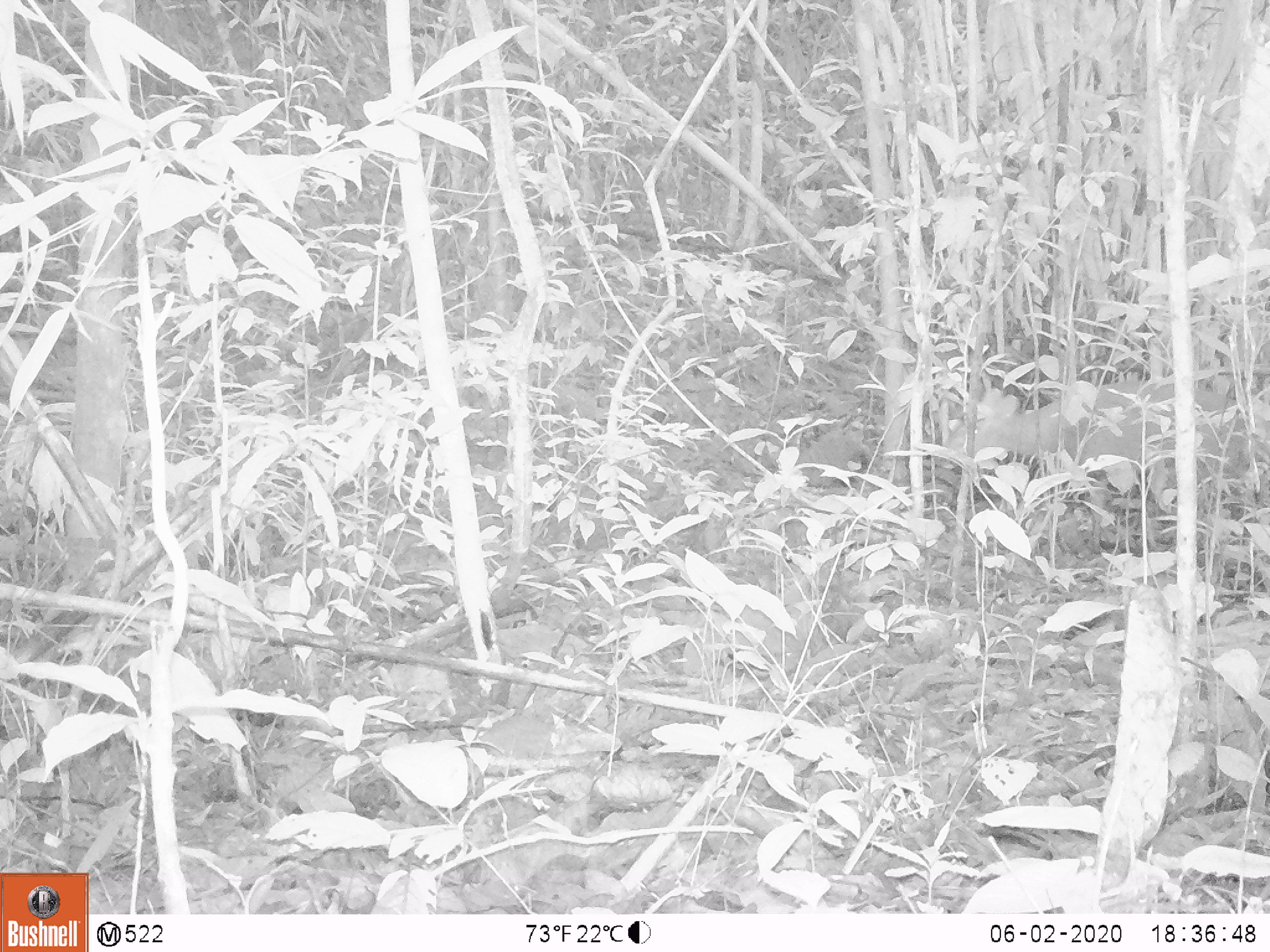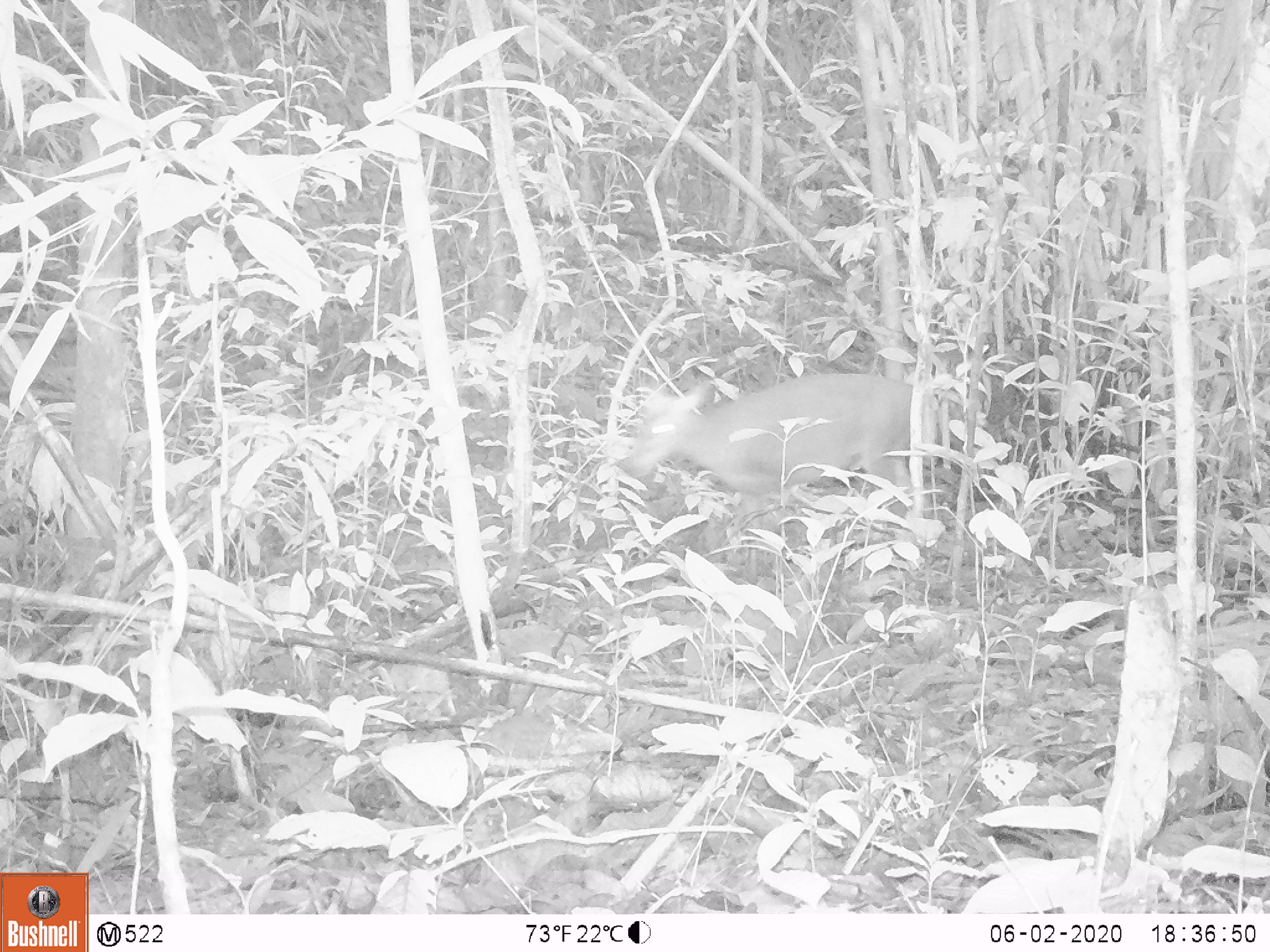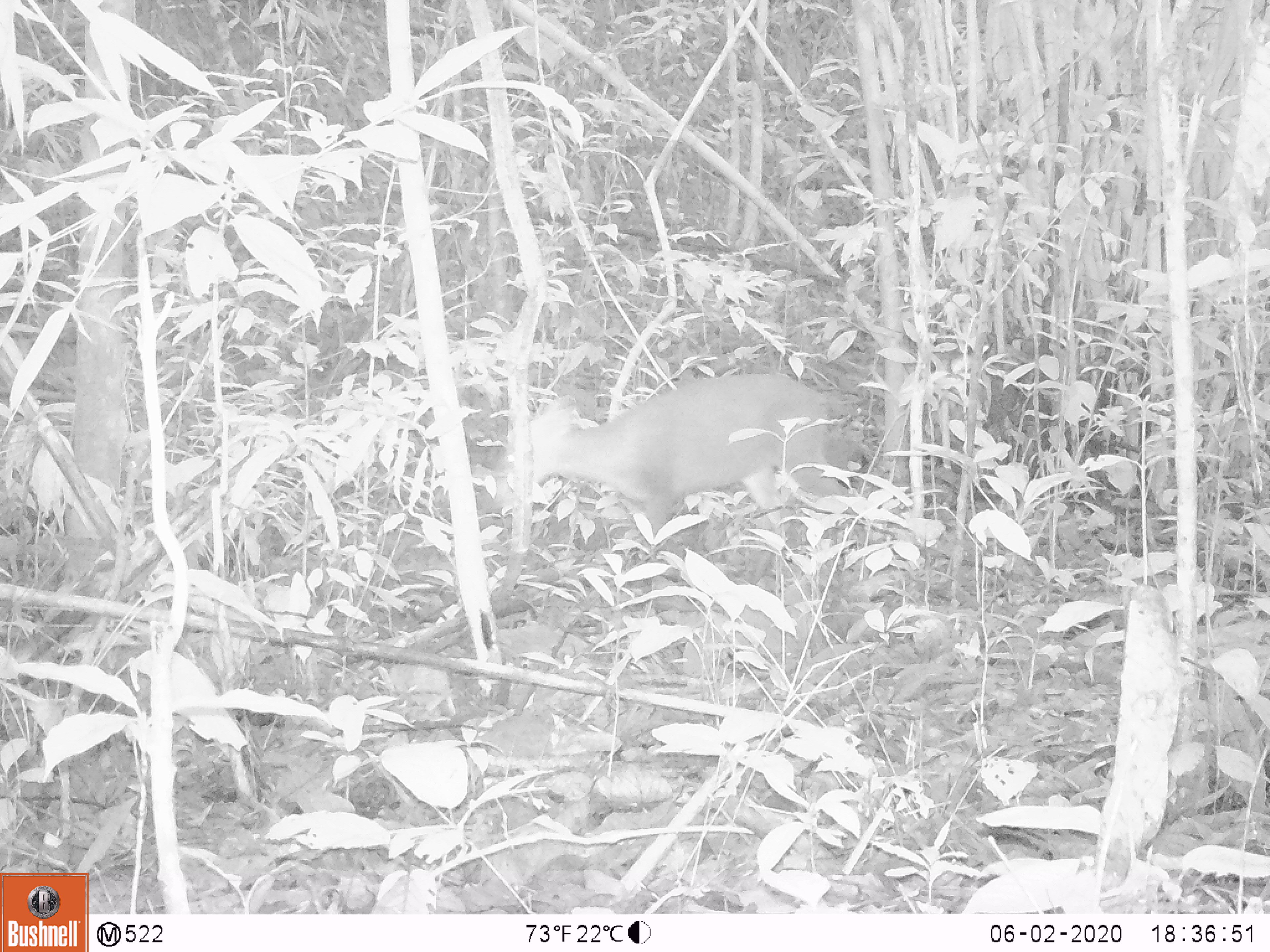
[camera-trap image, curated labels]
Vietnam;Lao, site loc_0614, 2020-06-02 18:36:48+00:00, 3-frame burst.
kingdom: Animalia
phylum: Chordata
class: Mammalia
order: Artiodactyla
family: Cervidae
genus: Muntiacus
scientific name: Muntiacus rooseveltorum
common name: roosevelt's muntjac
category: roosevelts muntjac group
Roosevelts muntjac group (roosevelt's muntjac) (Muntiacus rooseveltorum). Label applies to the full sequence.